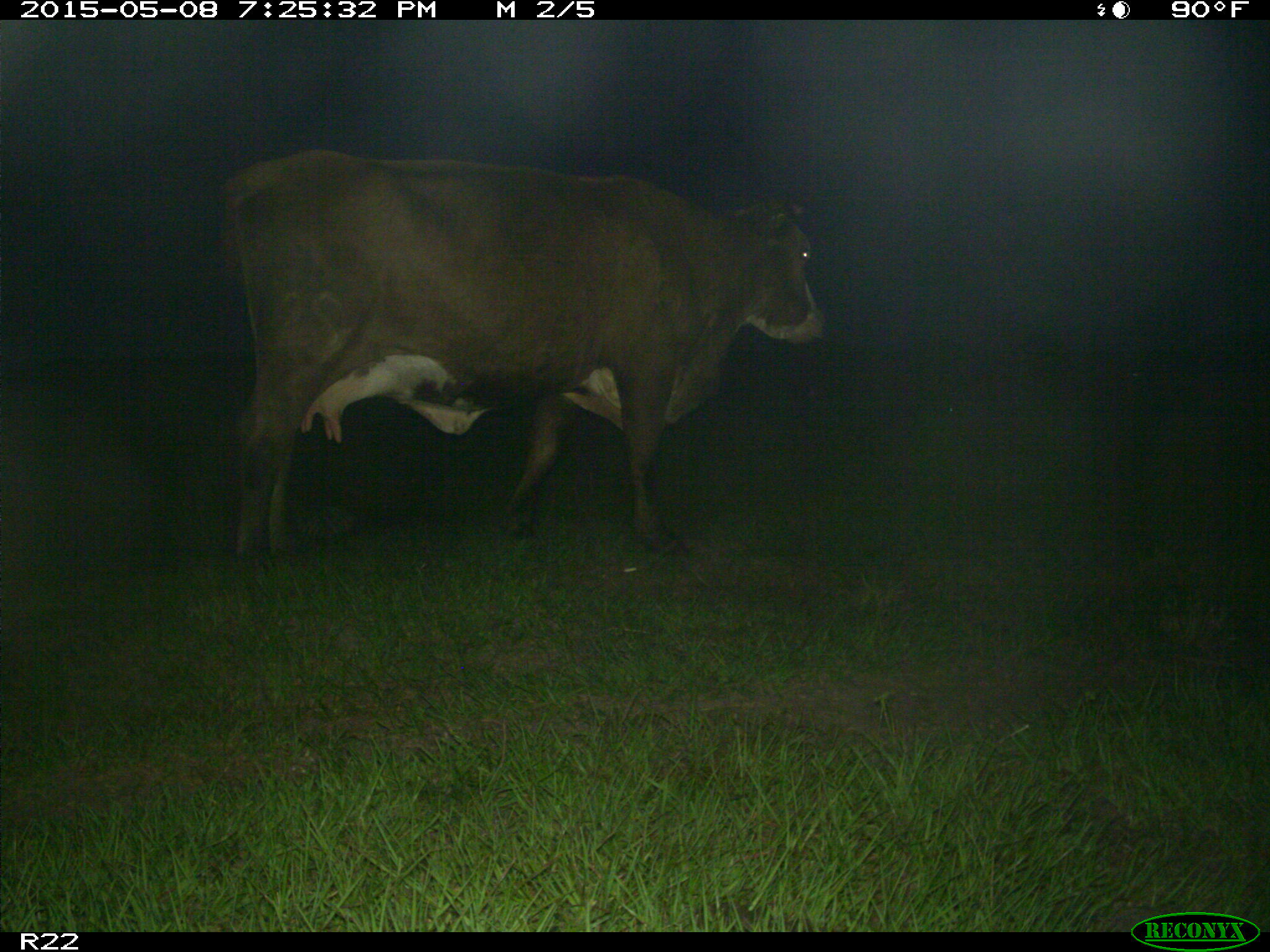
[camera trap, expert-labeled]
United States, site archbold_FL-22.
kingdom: Animalia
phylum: Chordata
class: Mammalia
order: Artiodactyla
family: Bovidae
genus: Bos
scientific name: Bos taurus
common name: domestic cow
Bos taurus (domestic cow).